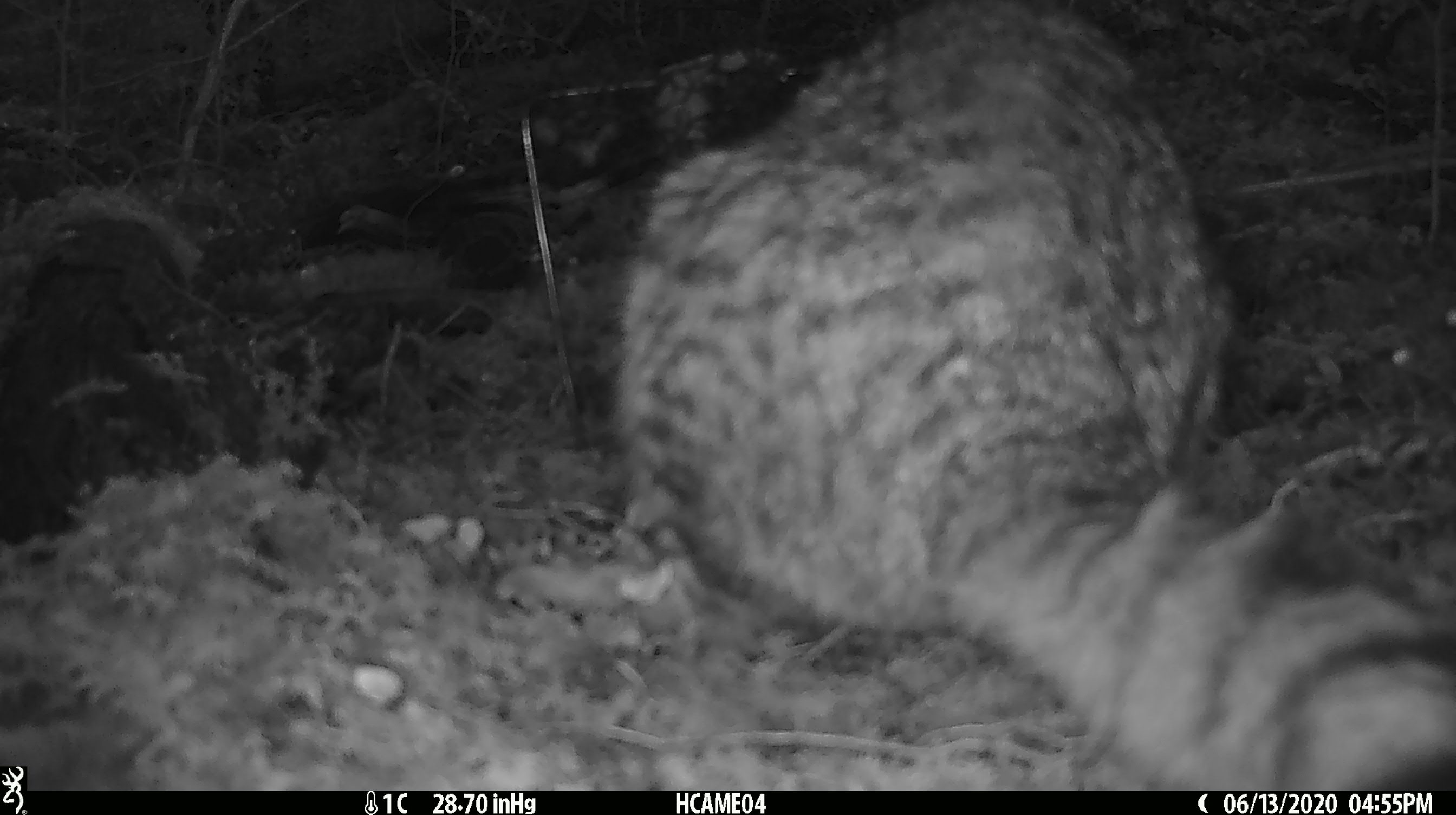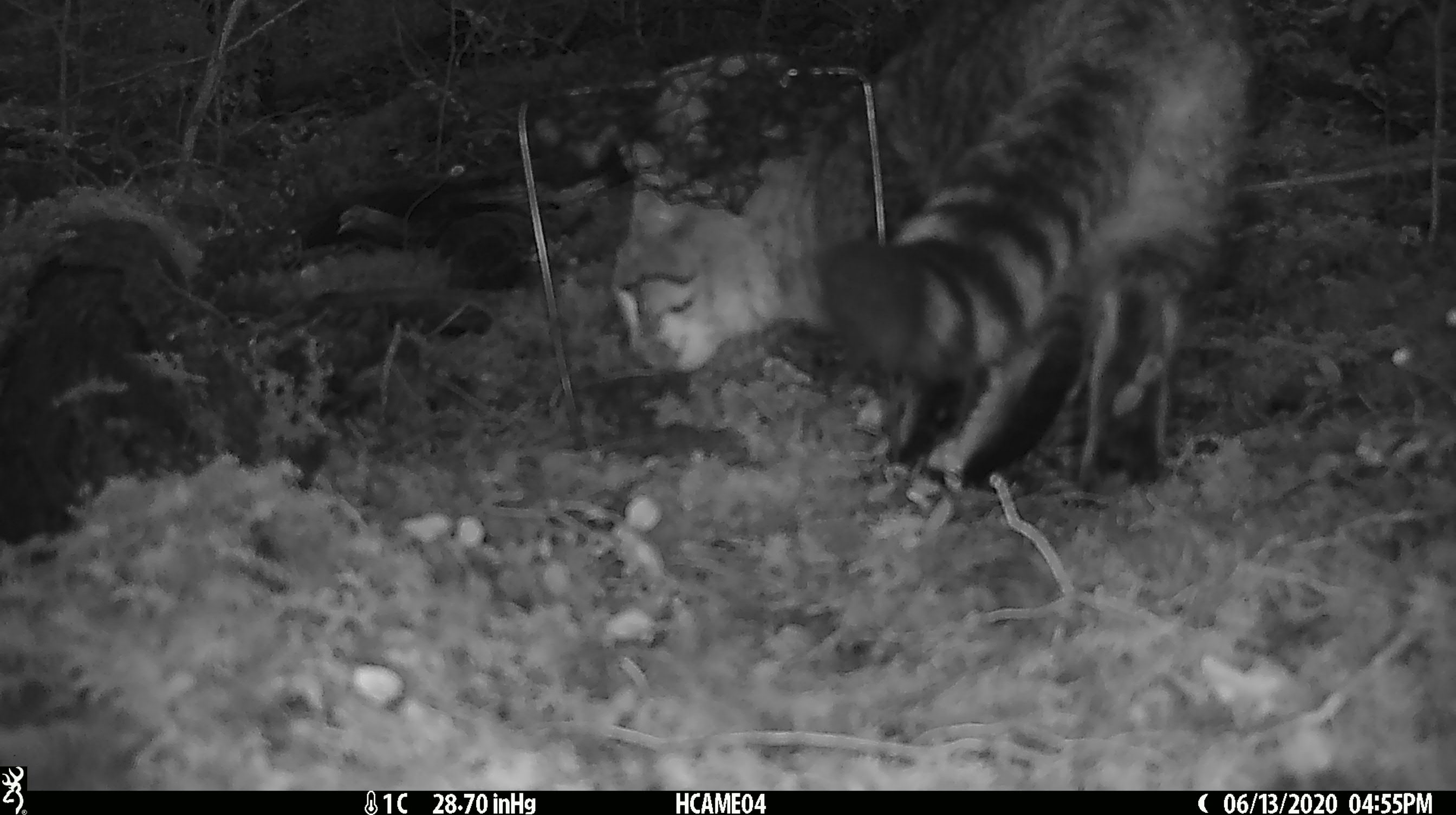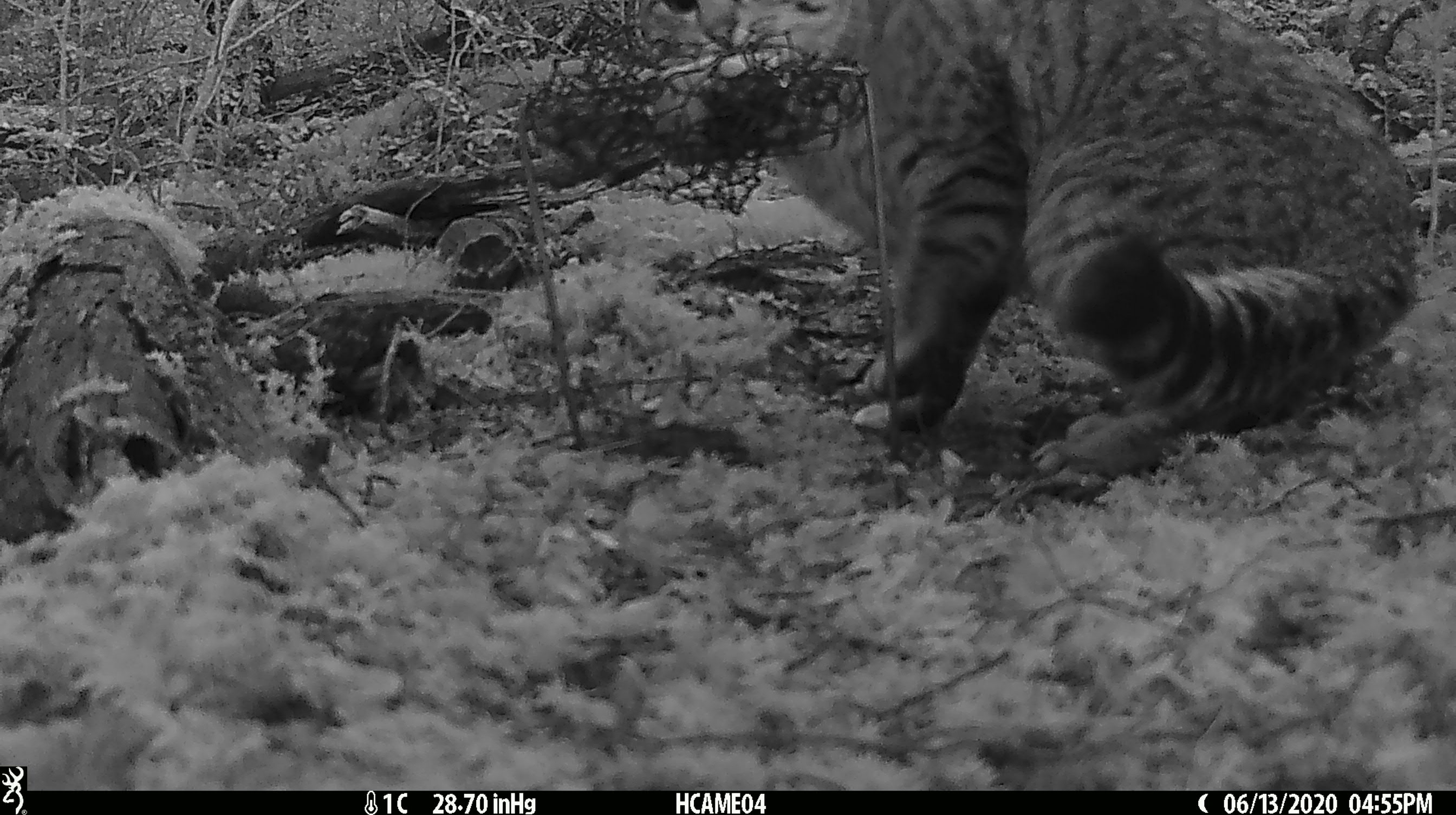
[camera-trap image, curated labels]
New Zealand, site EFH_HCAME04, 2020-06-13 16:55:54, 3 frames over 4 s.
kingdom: Animalia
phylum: Chordata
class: Mammalia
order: Carnivora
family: Felidae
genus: Felis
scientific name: Felis catus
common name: domestic cat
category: cat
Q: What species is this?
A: Cat (domestic cat) (Felis catus).